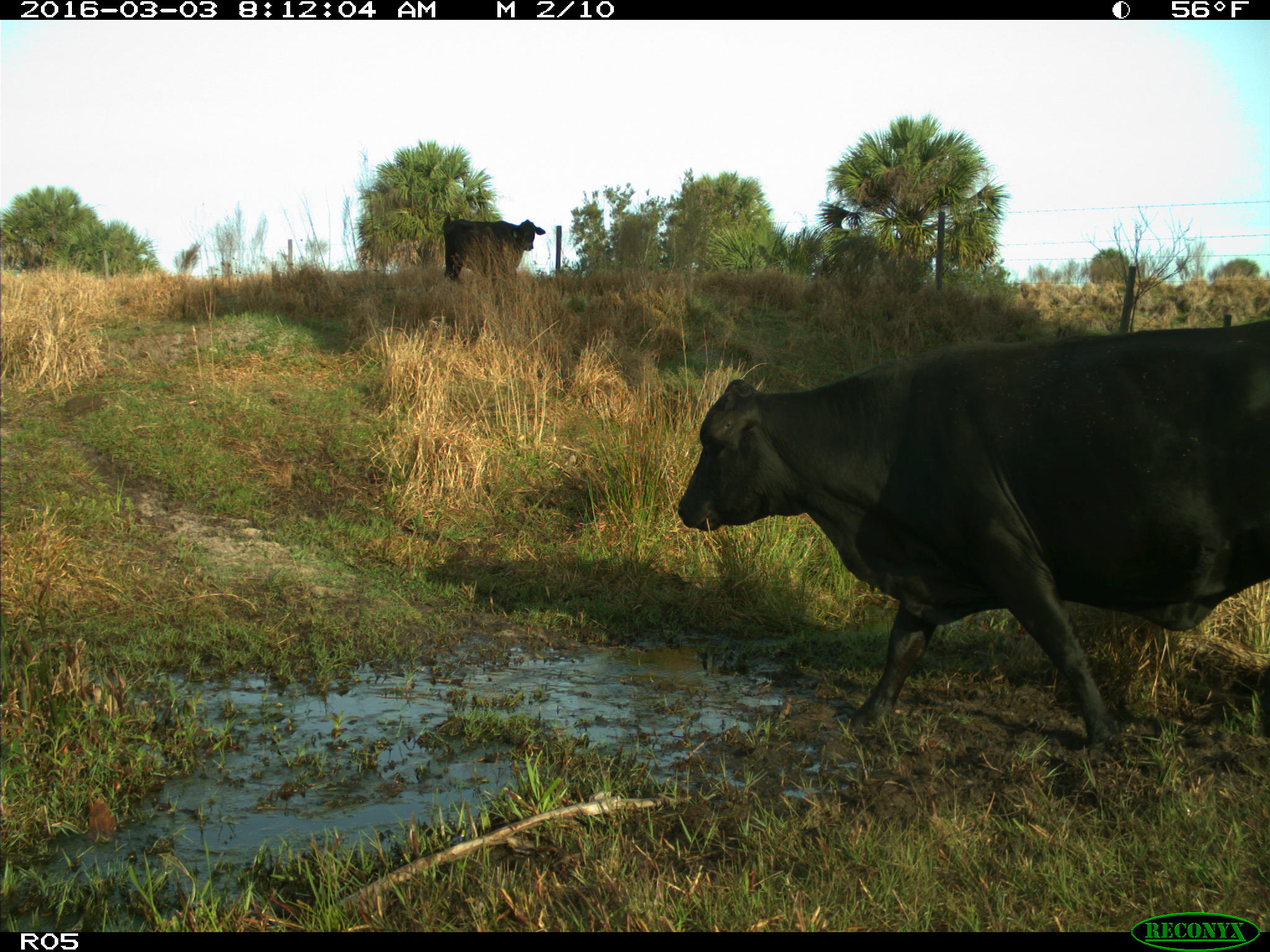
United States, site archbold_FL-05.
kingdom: Animalia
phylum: Chordata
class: Mammalia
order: Artiodactyla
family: Bovidae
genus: Bos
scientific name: Bos taurus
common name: domestic cow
Bos taurus (domestic cow).